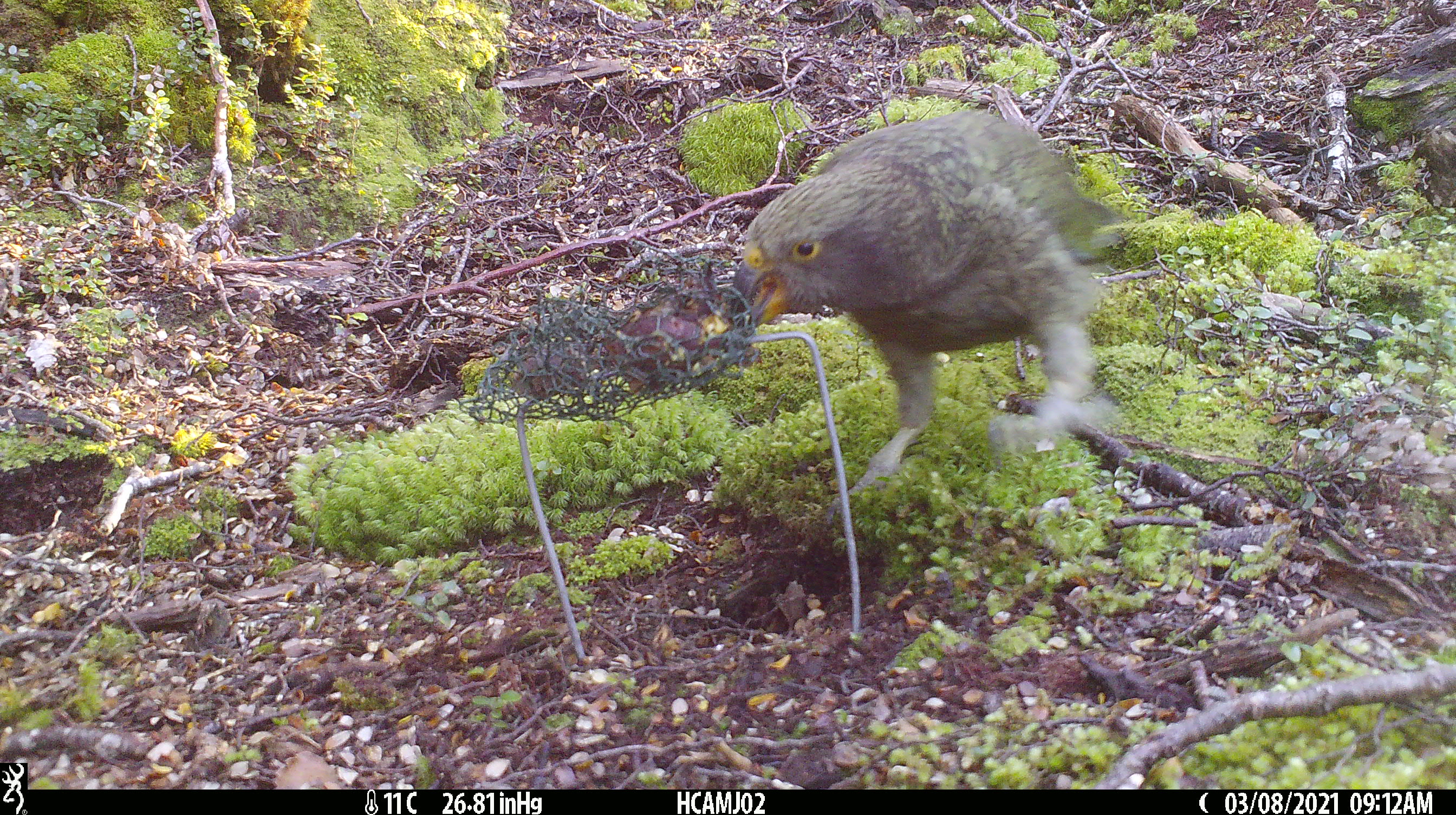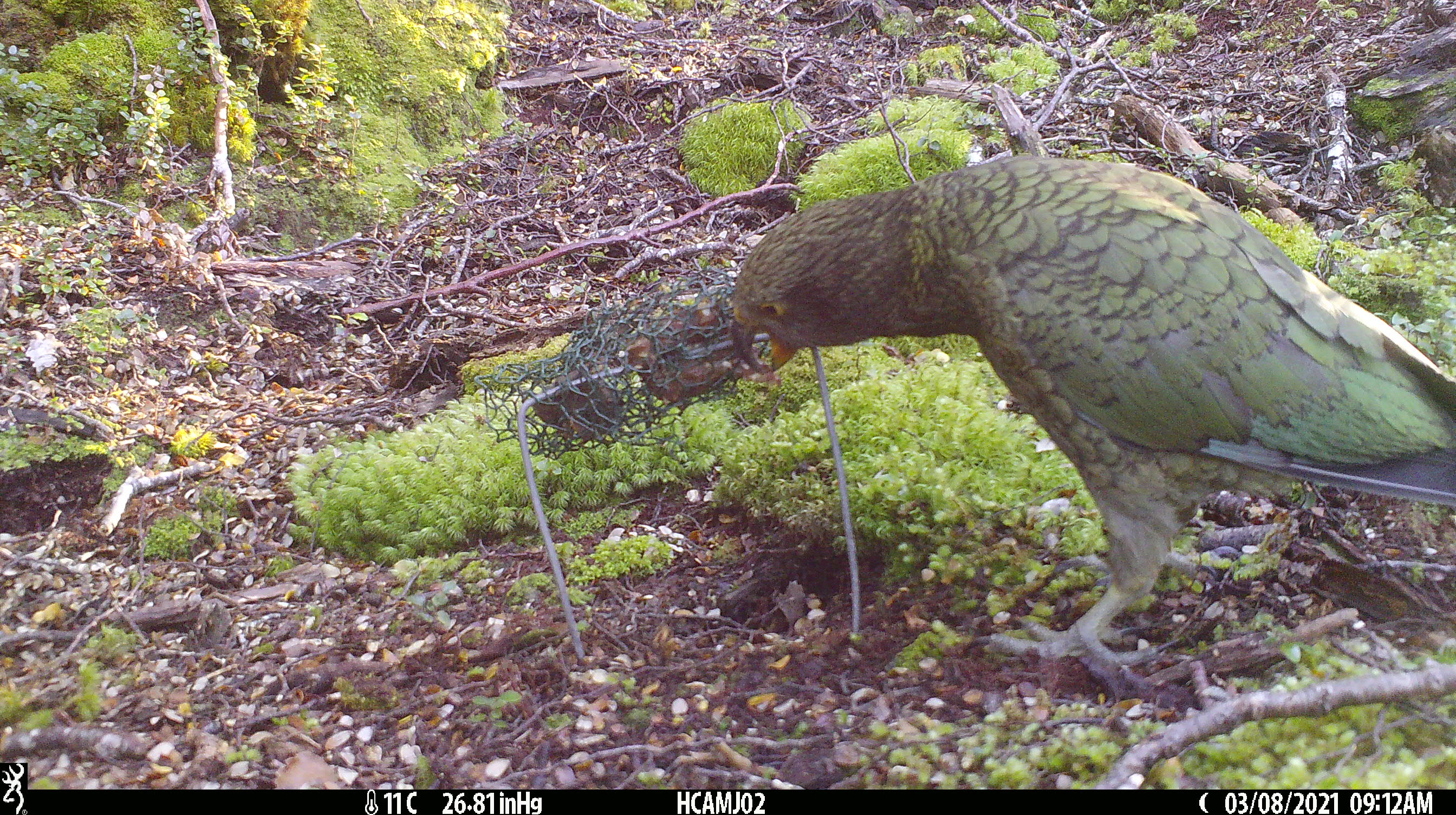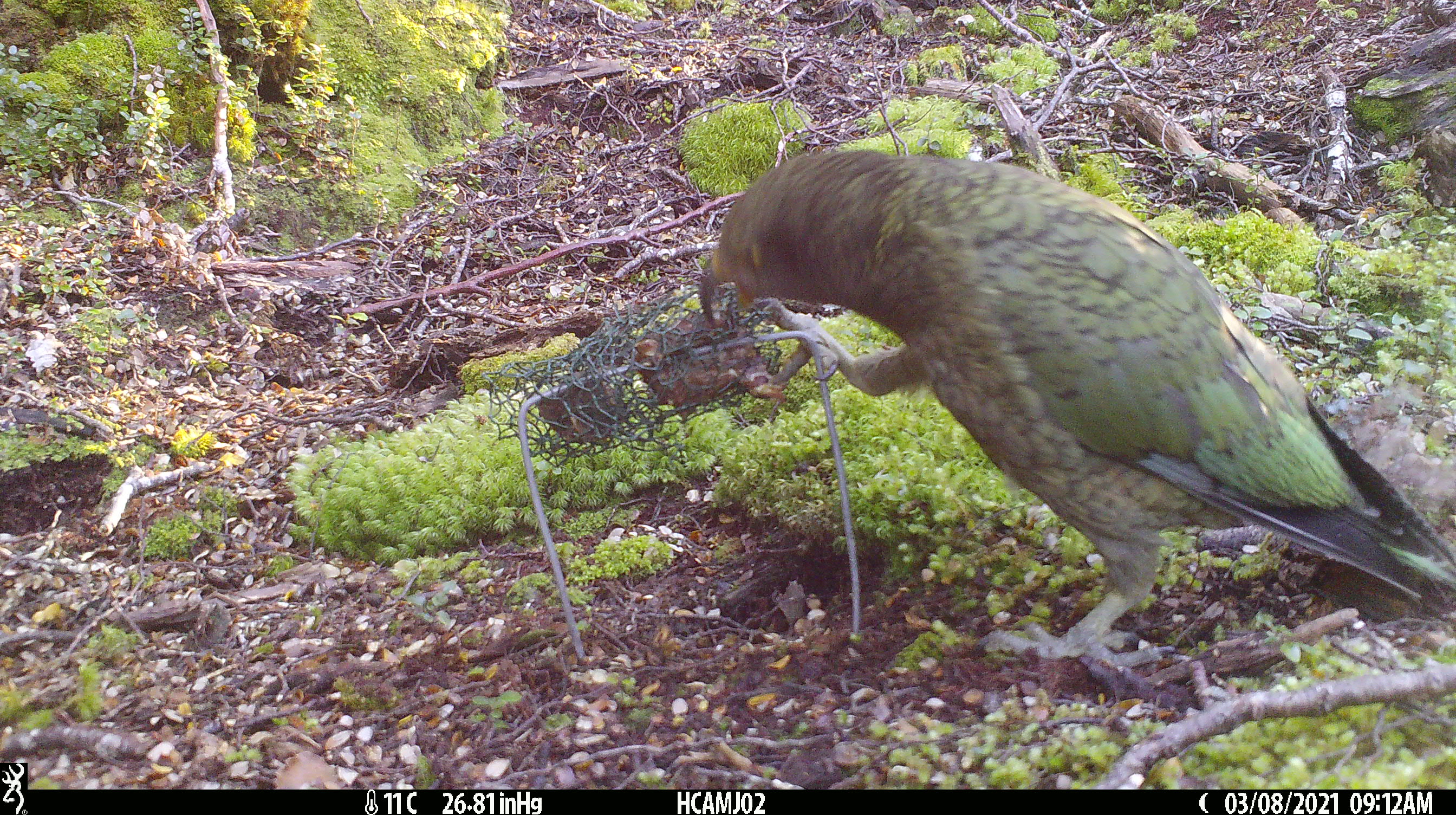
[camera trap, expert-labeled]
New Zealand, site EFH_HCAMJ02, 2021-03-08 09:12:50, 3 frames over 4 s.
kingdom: Animalia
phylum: Chordata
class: Aves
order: Psittaciformes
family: Strigopidae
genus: Nestor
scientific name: Nestor notabilis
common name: kea